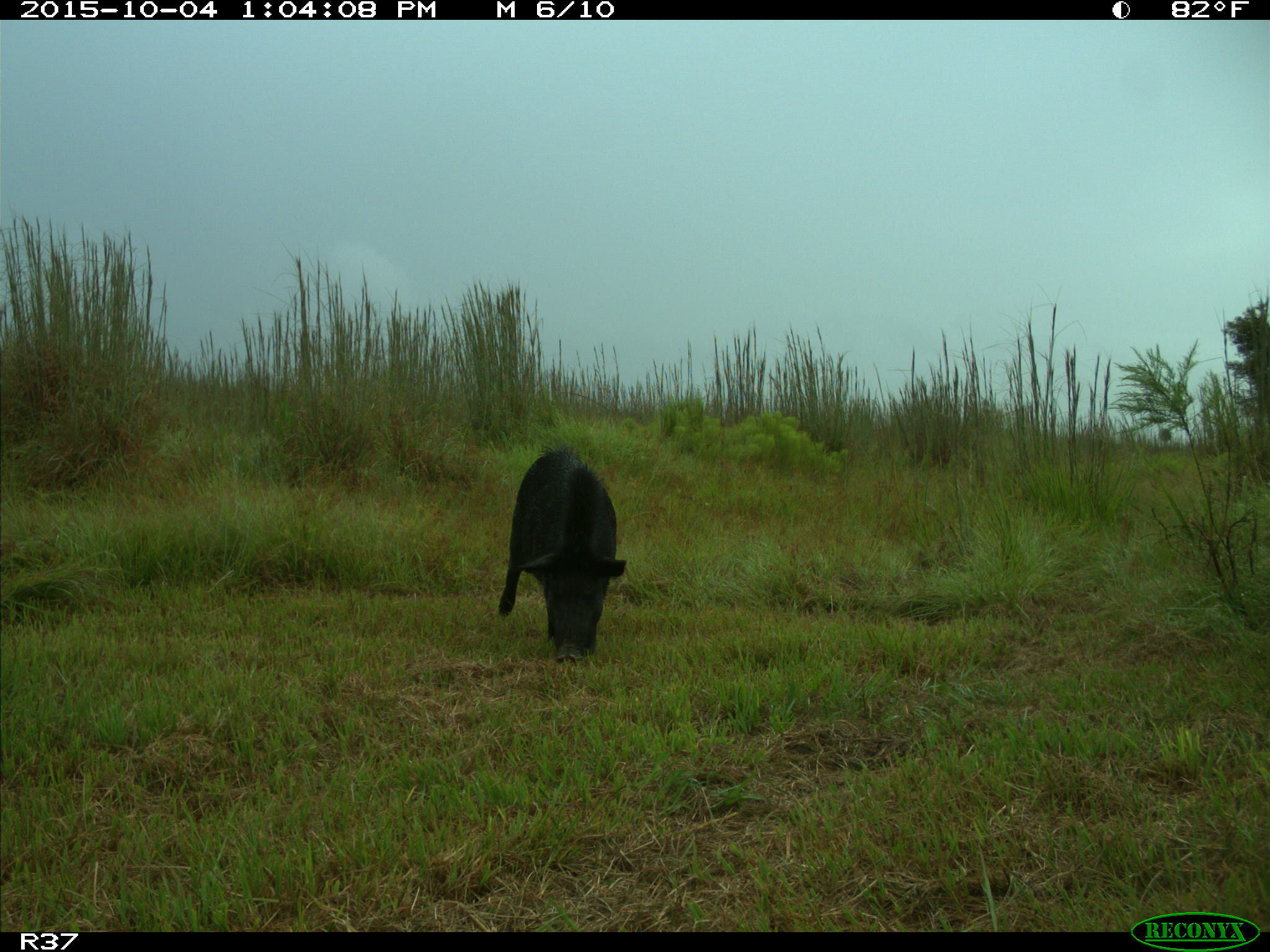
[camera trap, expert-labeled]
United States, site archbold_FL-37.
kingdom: Animalia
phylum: Chordata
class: Mammalia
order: Artiodactyla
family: Suidae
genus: Sus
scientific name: Sus scrofa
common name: wild boar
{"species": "Sus scrofa (wild boar)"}